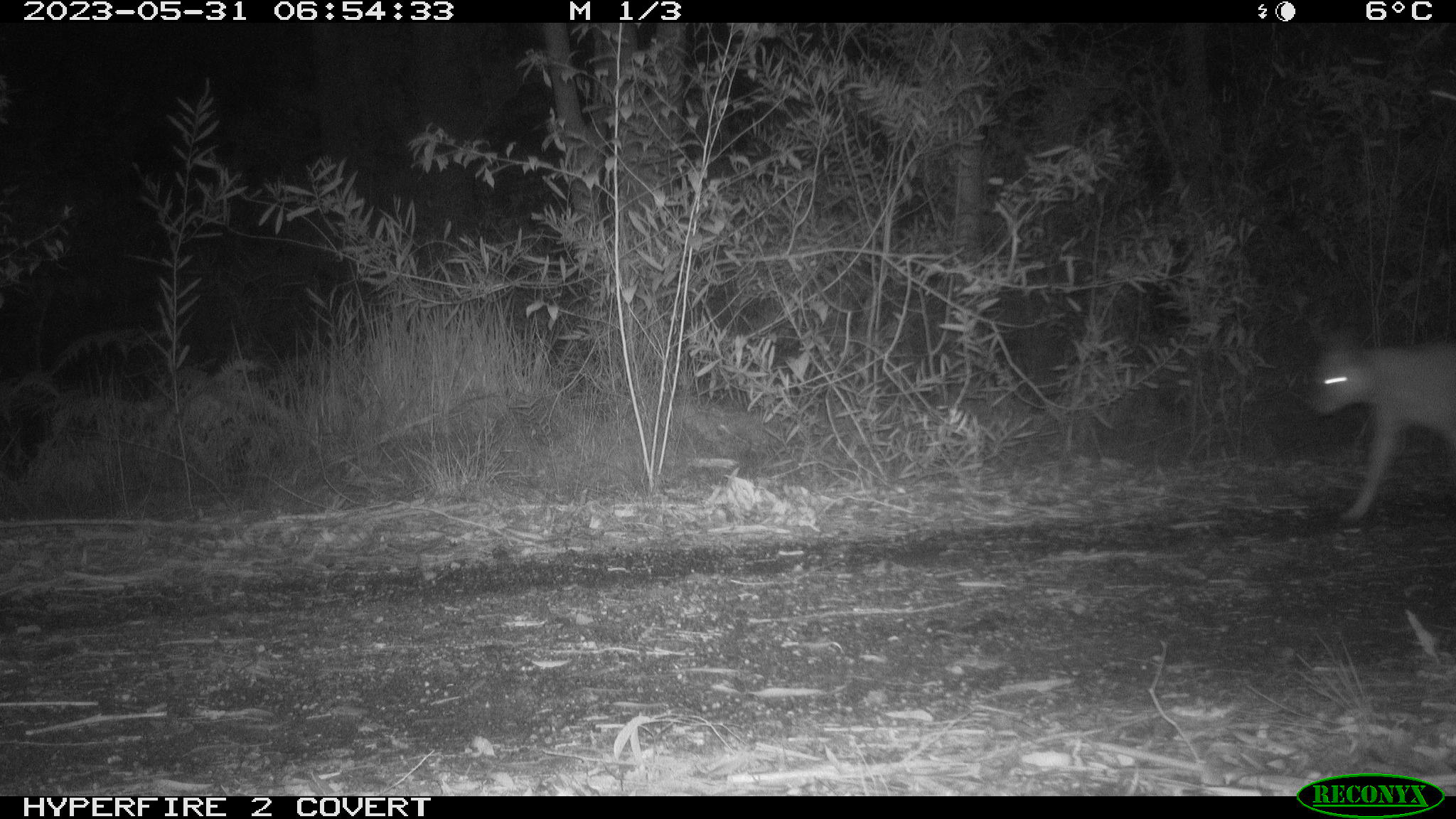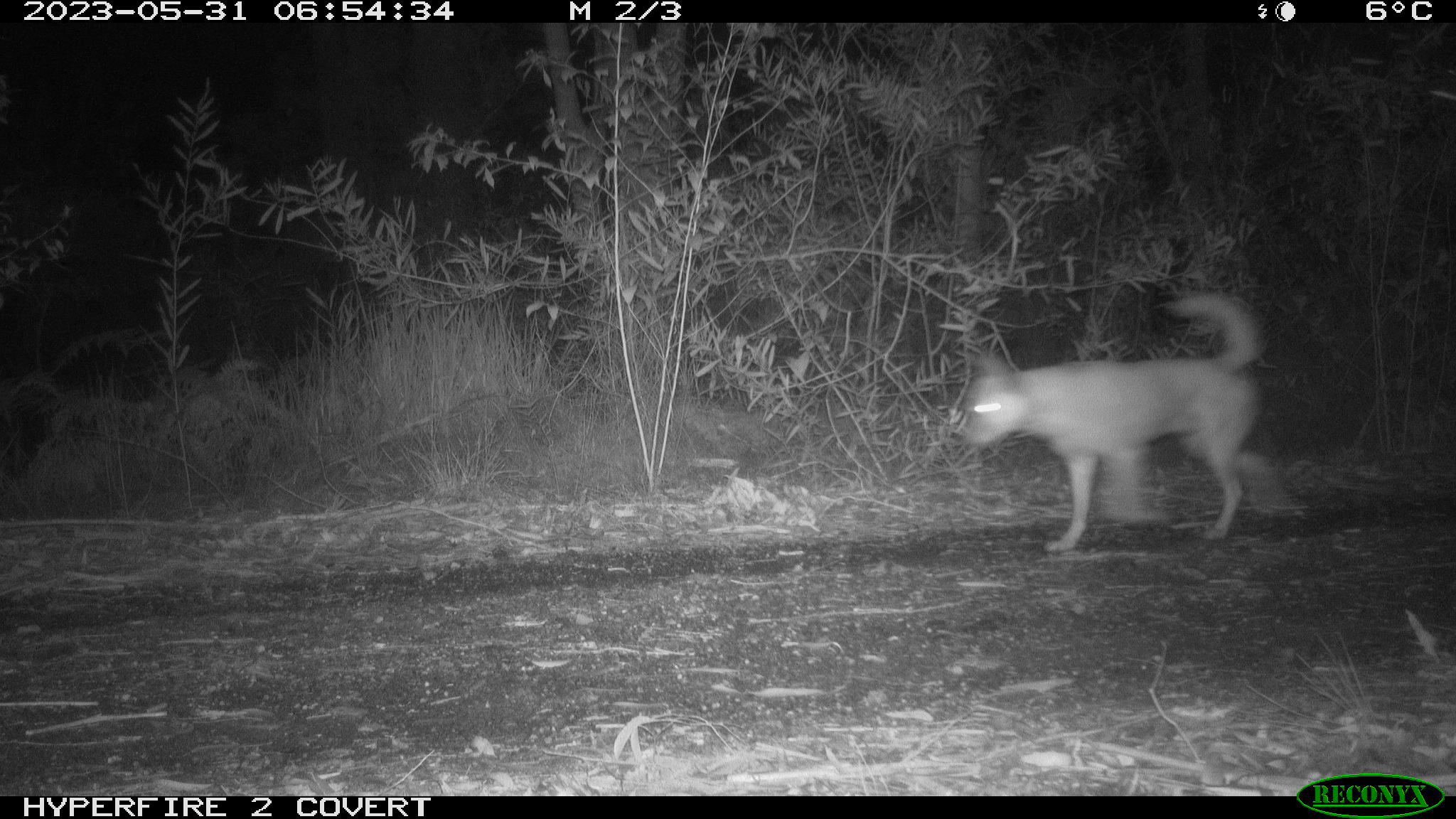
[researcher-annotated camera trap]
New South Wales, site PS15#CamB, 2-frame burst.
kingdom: Animalia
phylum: Chordata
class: Mammalia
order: Carnivora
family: Canidae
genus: Canis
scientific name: Canis familiaris dingo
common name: dingo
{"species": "dingo (Canis familiaris dingo)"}